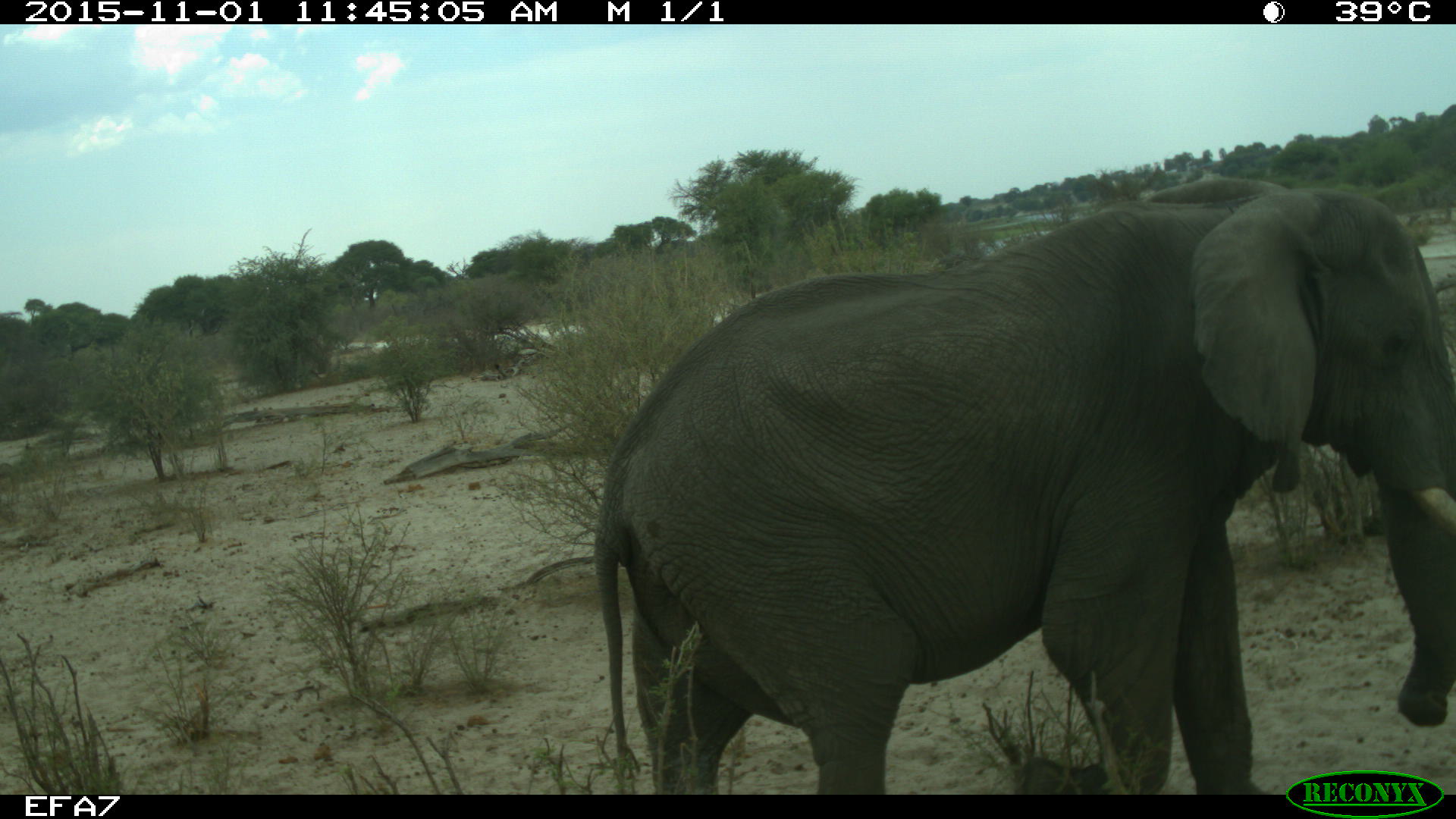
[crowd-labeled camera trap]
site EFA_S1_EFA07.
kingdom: Animalia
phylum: Chordata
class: Mammalia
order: Proboscidea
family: Elephantidae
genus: Loxodonta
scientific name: Loxodonta africana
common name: african bush elephant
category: elephant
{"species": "elephant (african bush elephant) (Loxodonta africana)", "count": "1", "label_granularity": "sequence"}